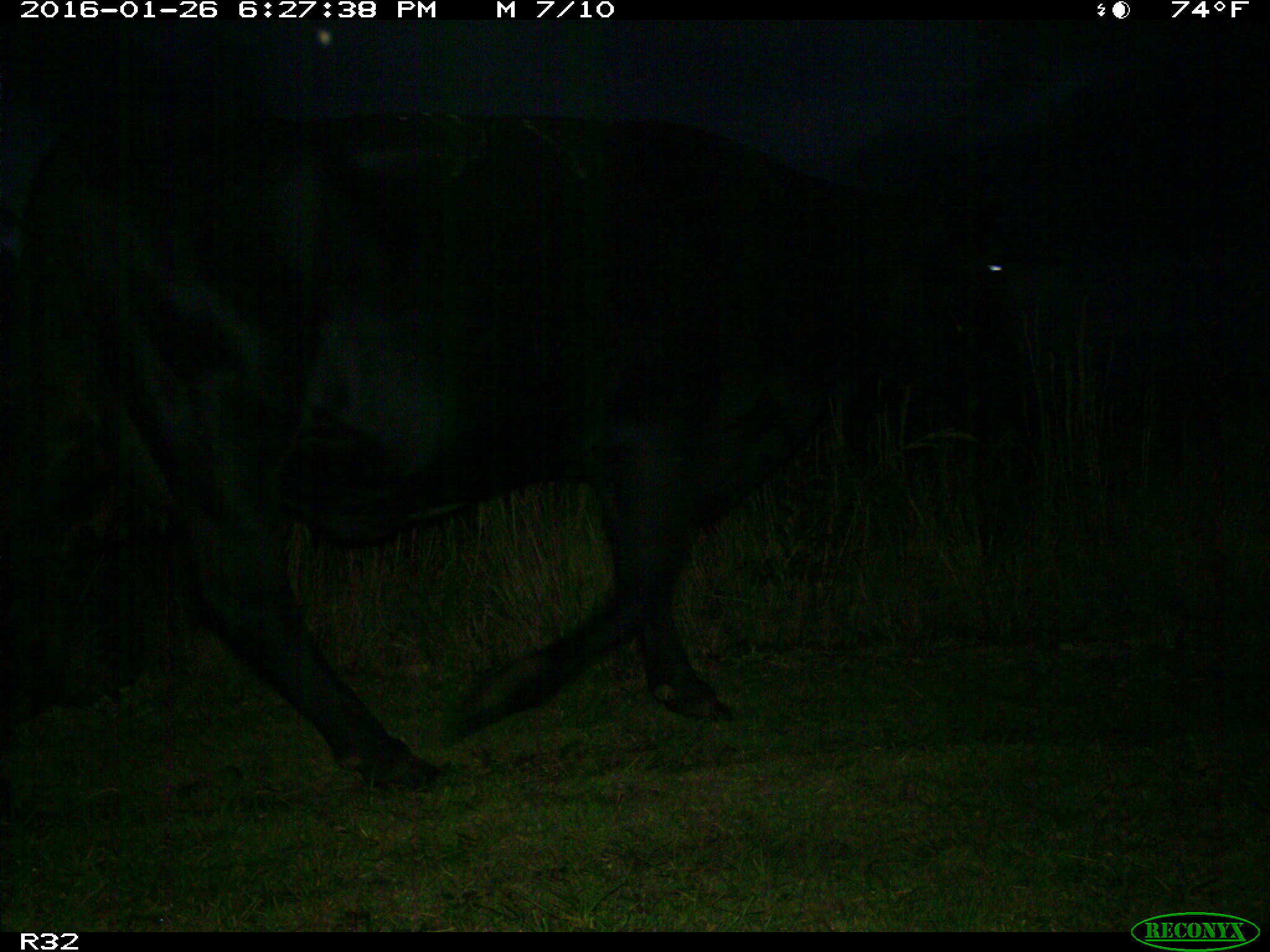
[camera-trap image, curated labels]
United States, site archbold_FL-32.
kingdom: Animalia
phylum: Chordata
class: Mammalia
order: Artiodactyla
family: Bovidae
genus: Bos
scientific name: Bos taurus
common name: domestic cow